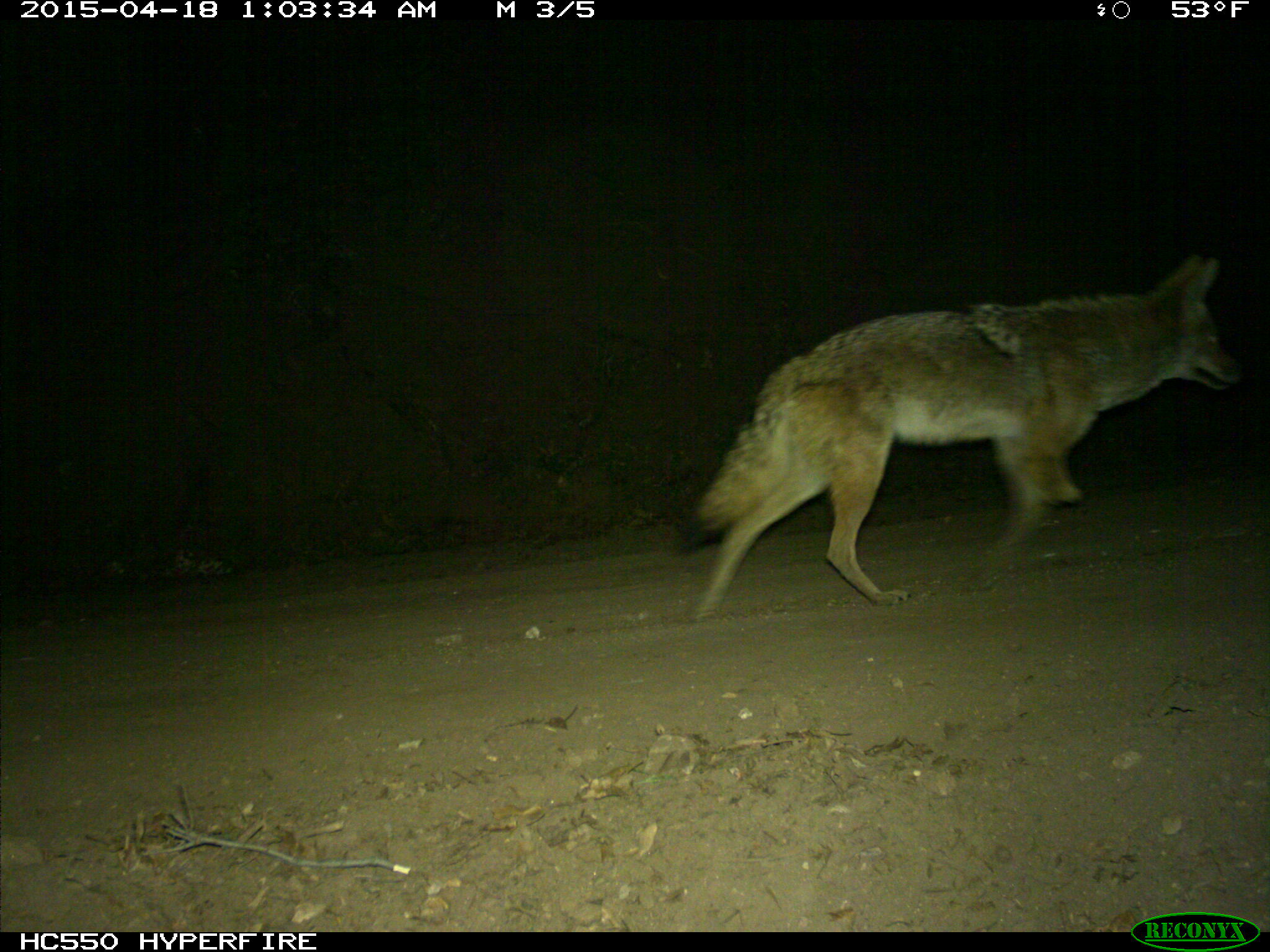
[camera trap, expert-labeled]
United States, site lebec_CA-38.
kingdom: Animalia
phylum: Chordata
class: Mammalia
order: Carnivora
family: Canidae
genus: Canis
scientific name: Canis latrans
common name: coyote